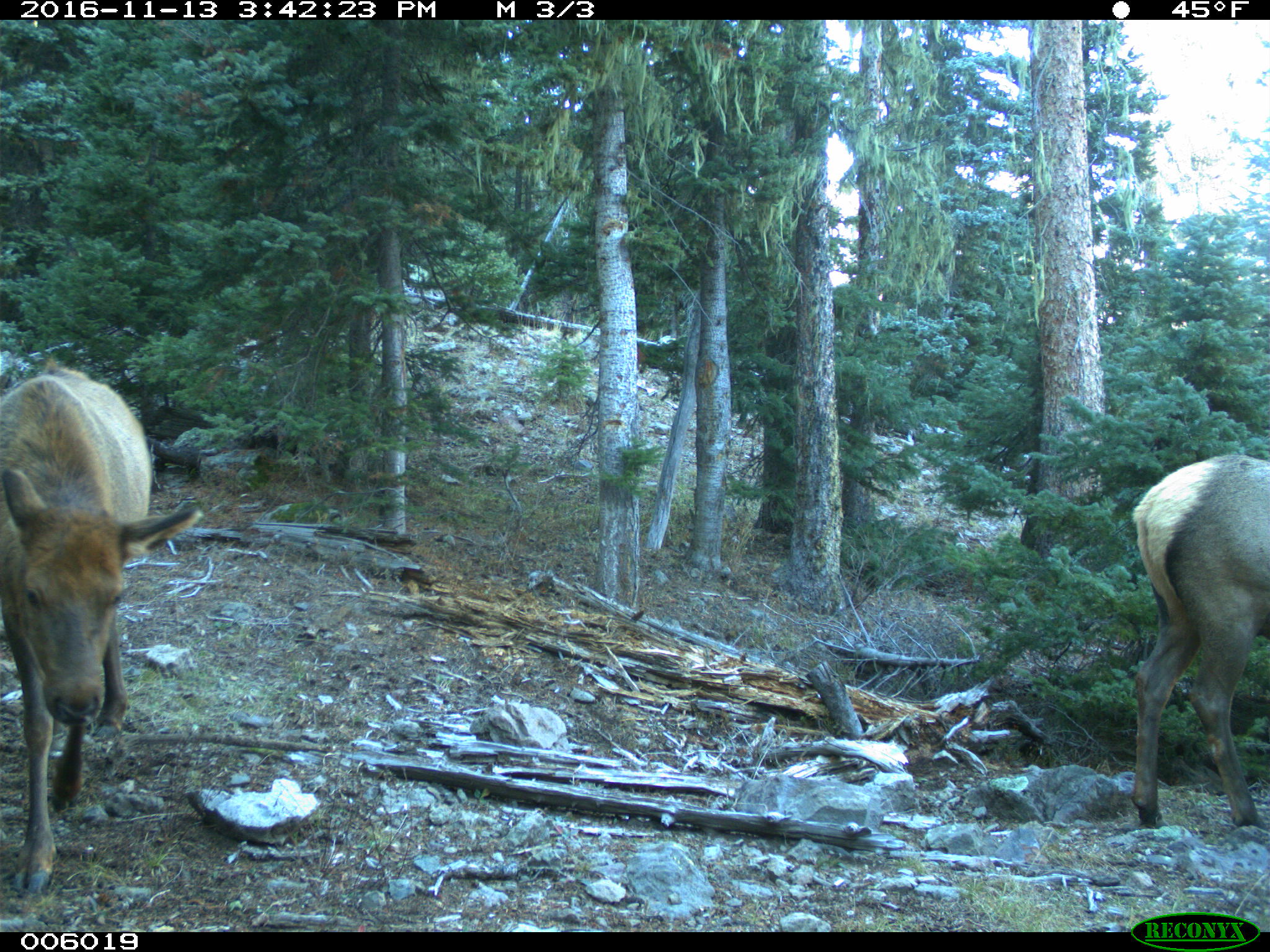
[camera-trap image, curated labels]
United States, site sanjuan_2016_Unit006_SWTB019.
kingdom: Animalia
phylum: Chordata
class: Mammalia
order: Artiodactyla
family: Cervidae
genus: Cervus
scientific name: Cervus elaphus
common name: red deer